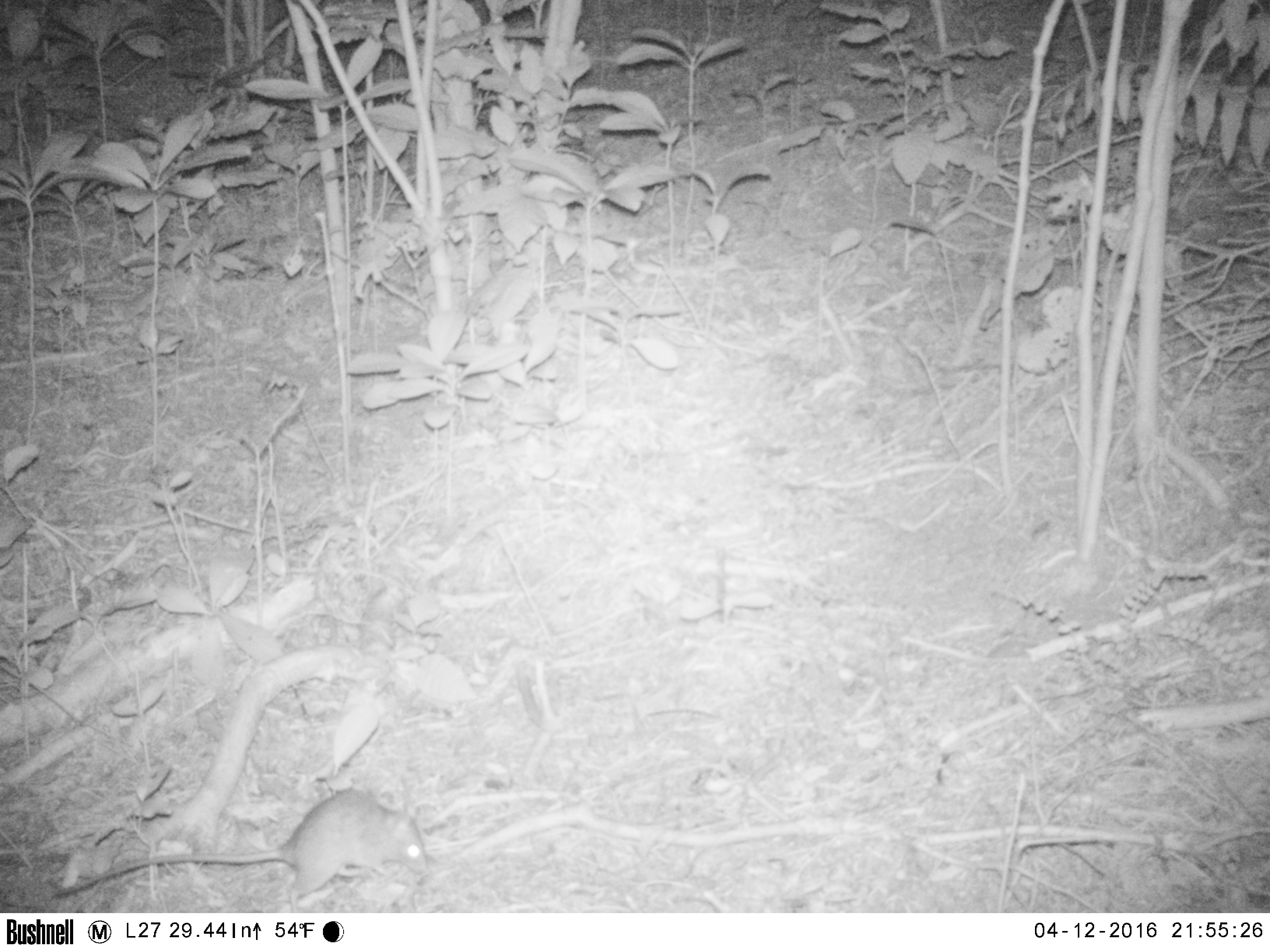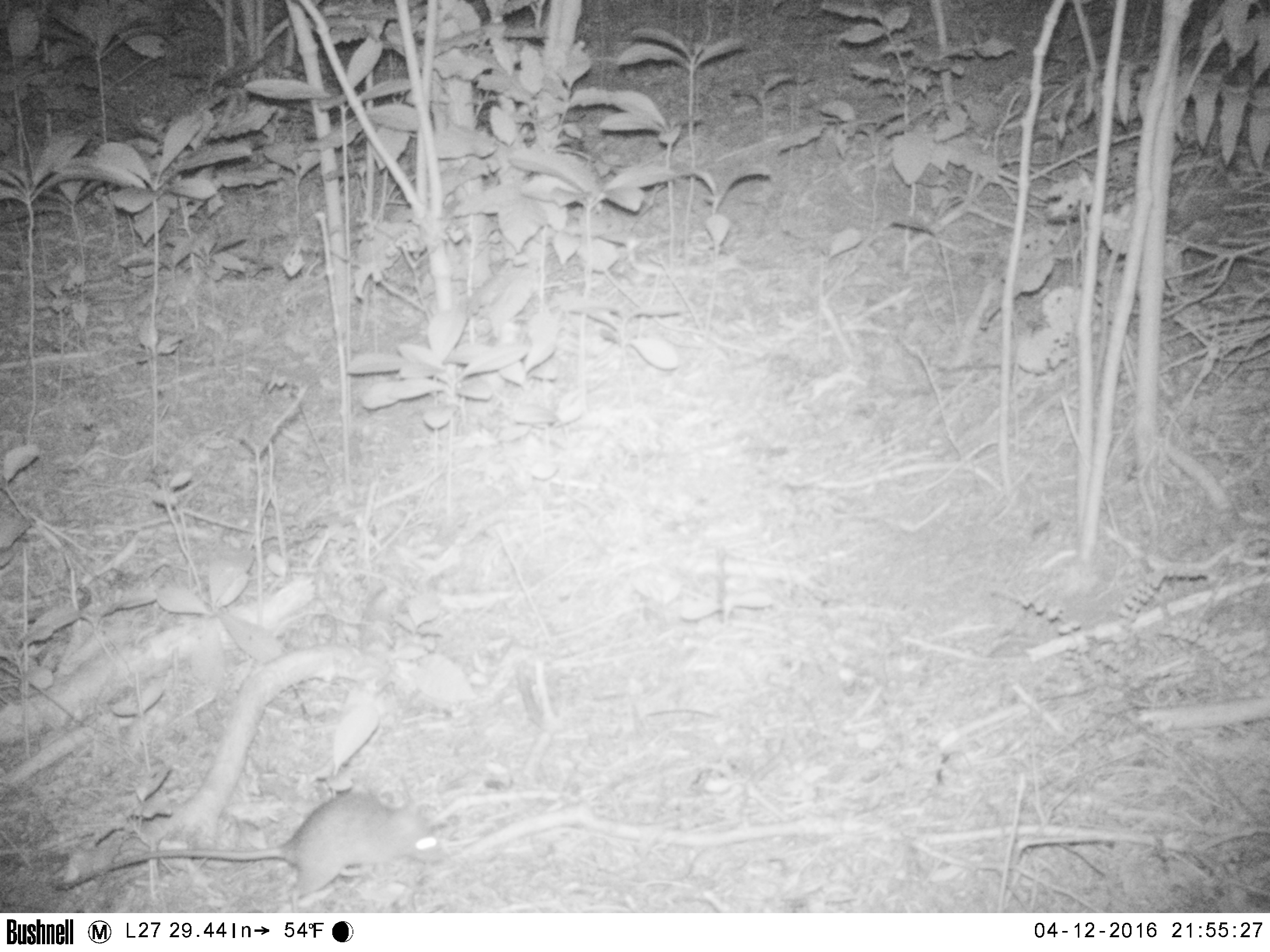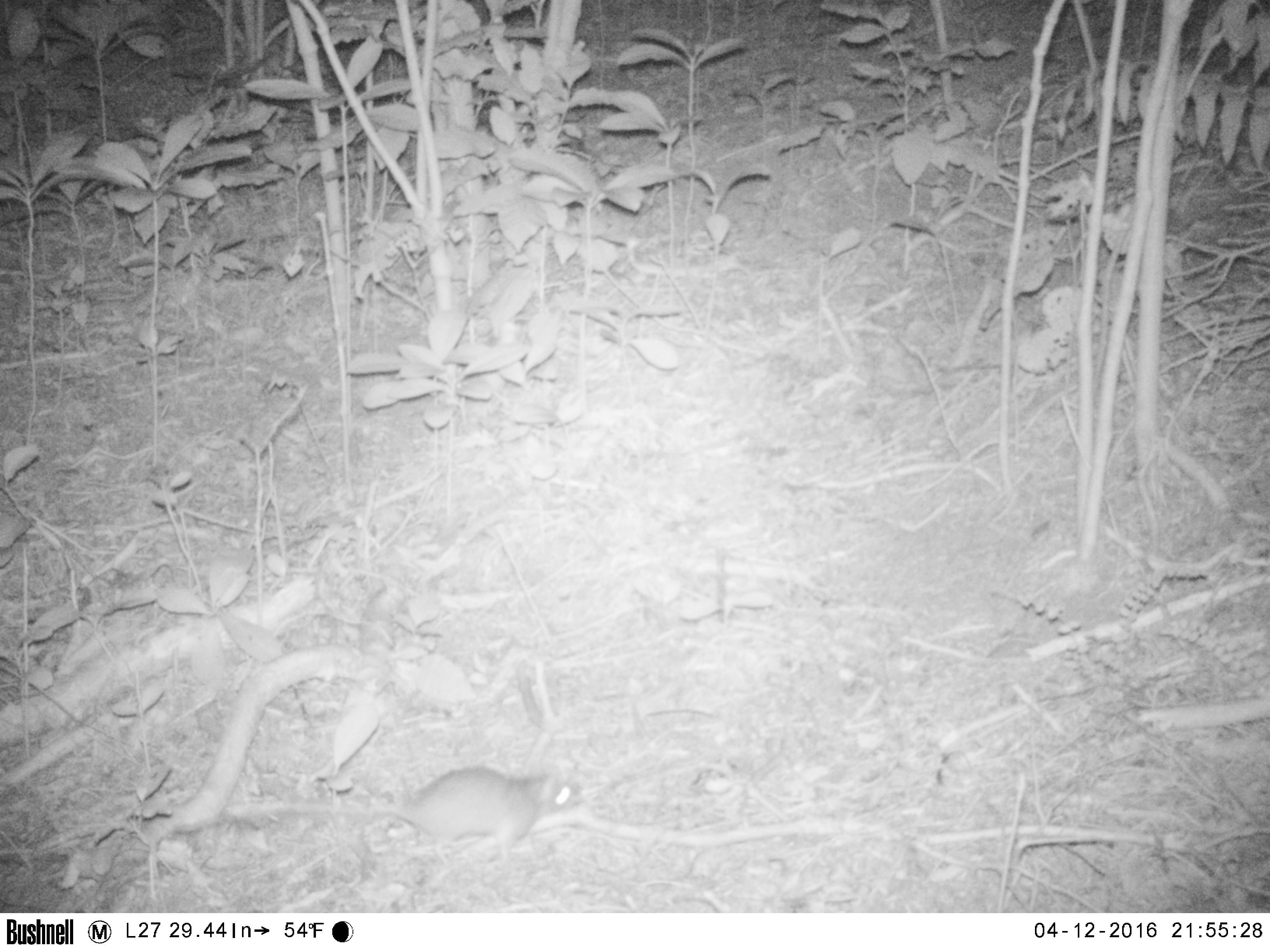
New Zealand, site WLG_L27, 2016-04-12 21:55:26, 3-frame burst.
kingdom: Animalia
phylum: Chordata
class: Mammalia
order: Rodentia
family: Muridae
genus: Rattus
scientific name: Rattus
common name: rat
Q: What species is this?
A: Rat (Rattus).